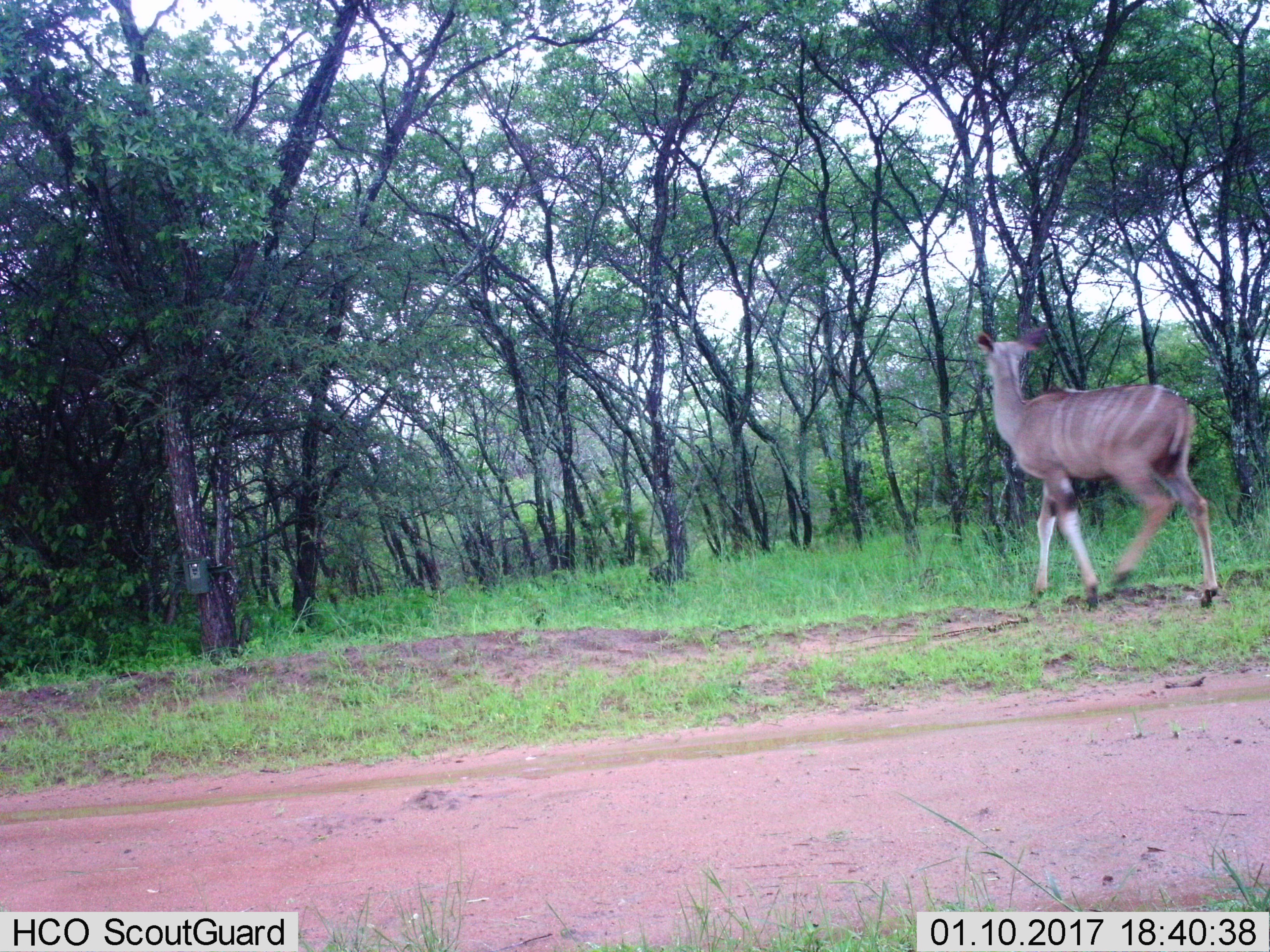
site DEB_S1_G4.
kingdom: Animalia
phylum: Chordata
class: Mammalia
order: Artiodactyla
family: Bovidae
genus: Tragelaphus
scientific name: Tragelaphus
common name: kudu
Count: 1.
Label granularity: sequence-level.